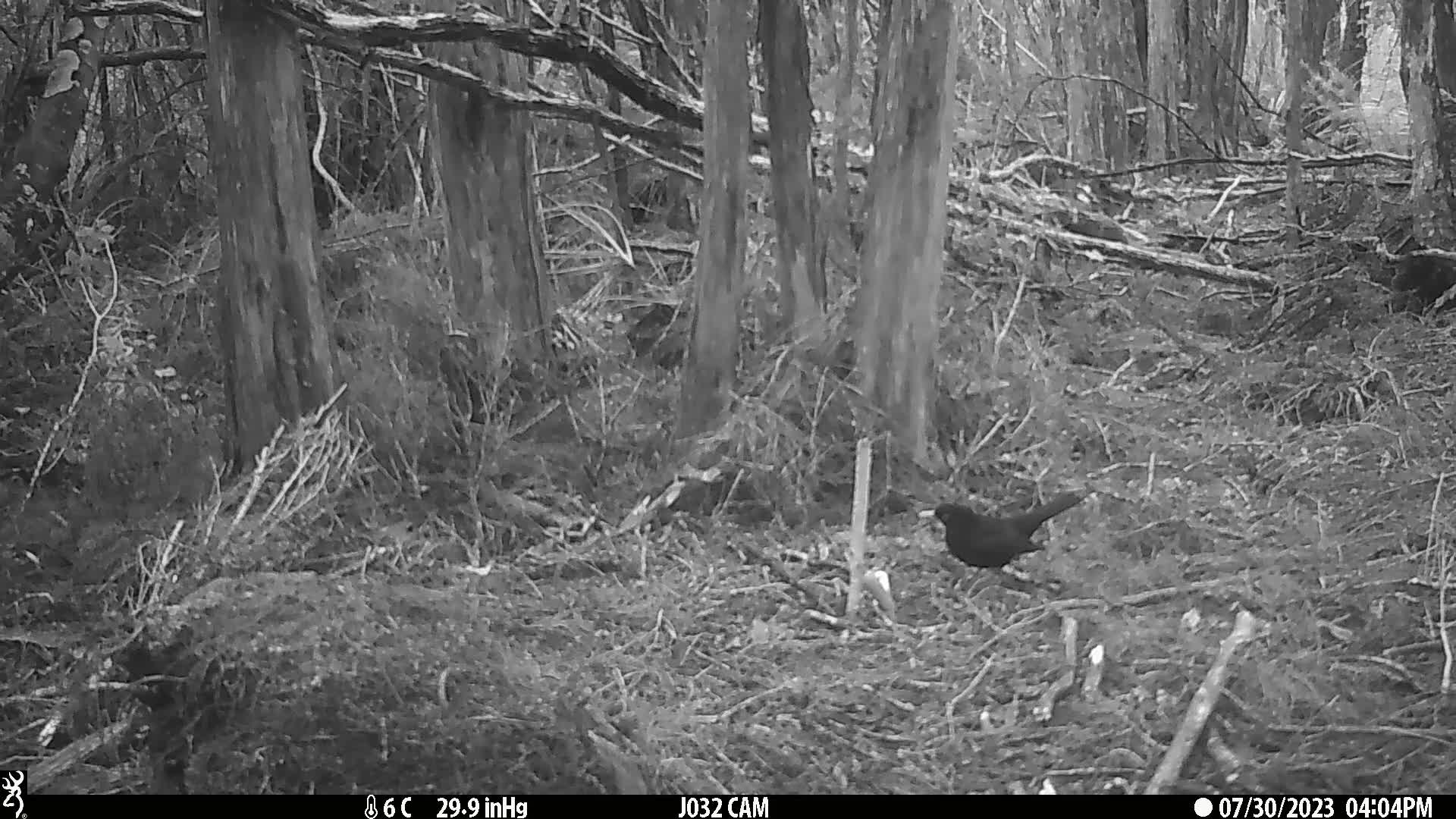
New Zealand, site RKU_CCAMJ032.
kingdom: Animalia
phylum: Chordata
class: Aves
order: Passeriformes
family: Turdidae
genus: Turdus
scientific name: Turdus merula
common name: eurasian blackbird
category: blackbird